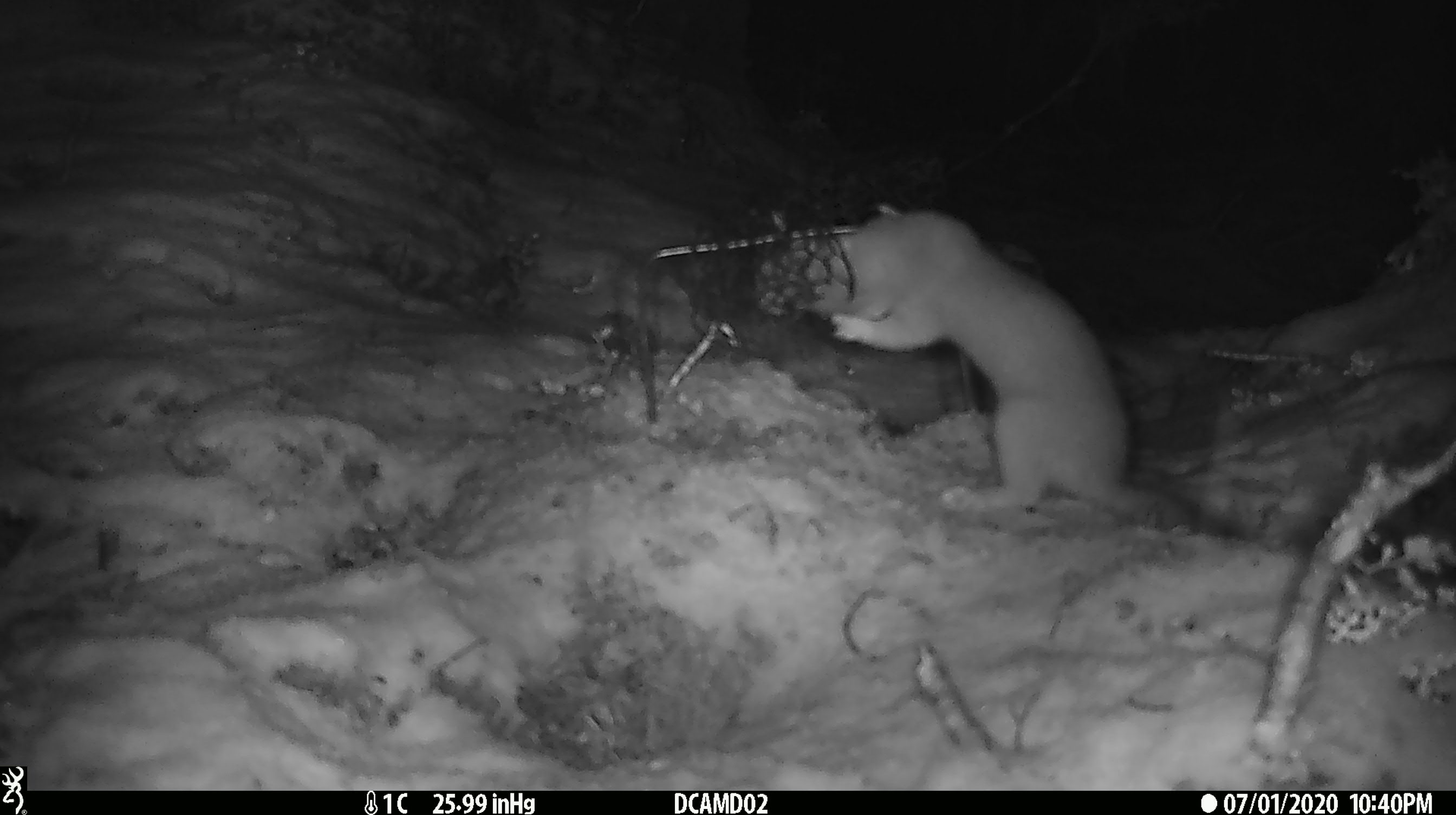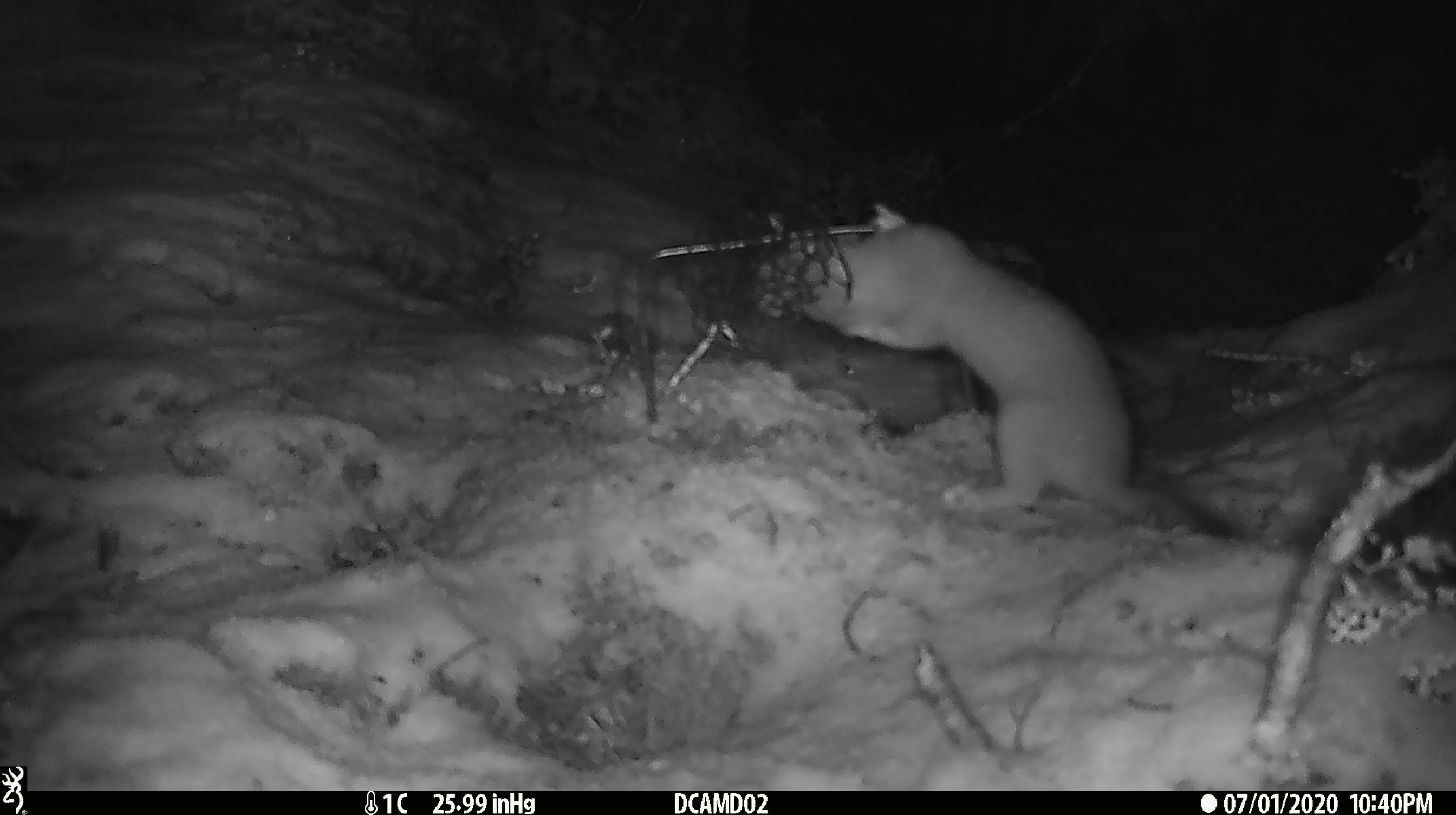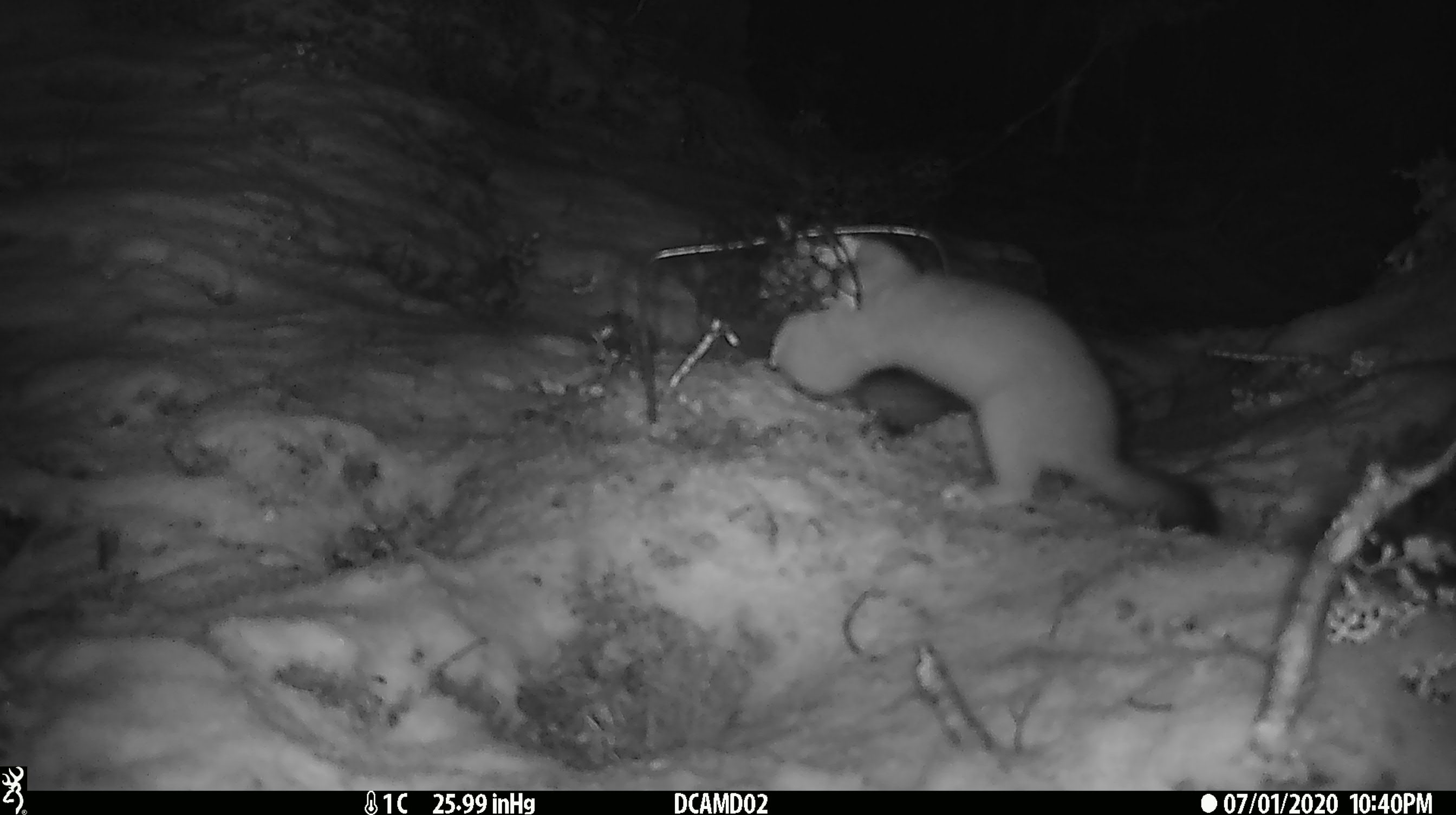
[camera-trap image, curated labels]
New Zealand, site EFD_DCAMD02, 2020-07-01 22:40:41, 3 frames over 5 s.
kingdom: Animalia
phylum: Chordata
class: Mammalia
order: Carnivora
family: Mustelidae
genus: Mustela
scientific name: Mustela erminea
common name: stoat